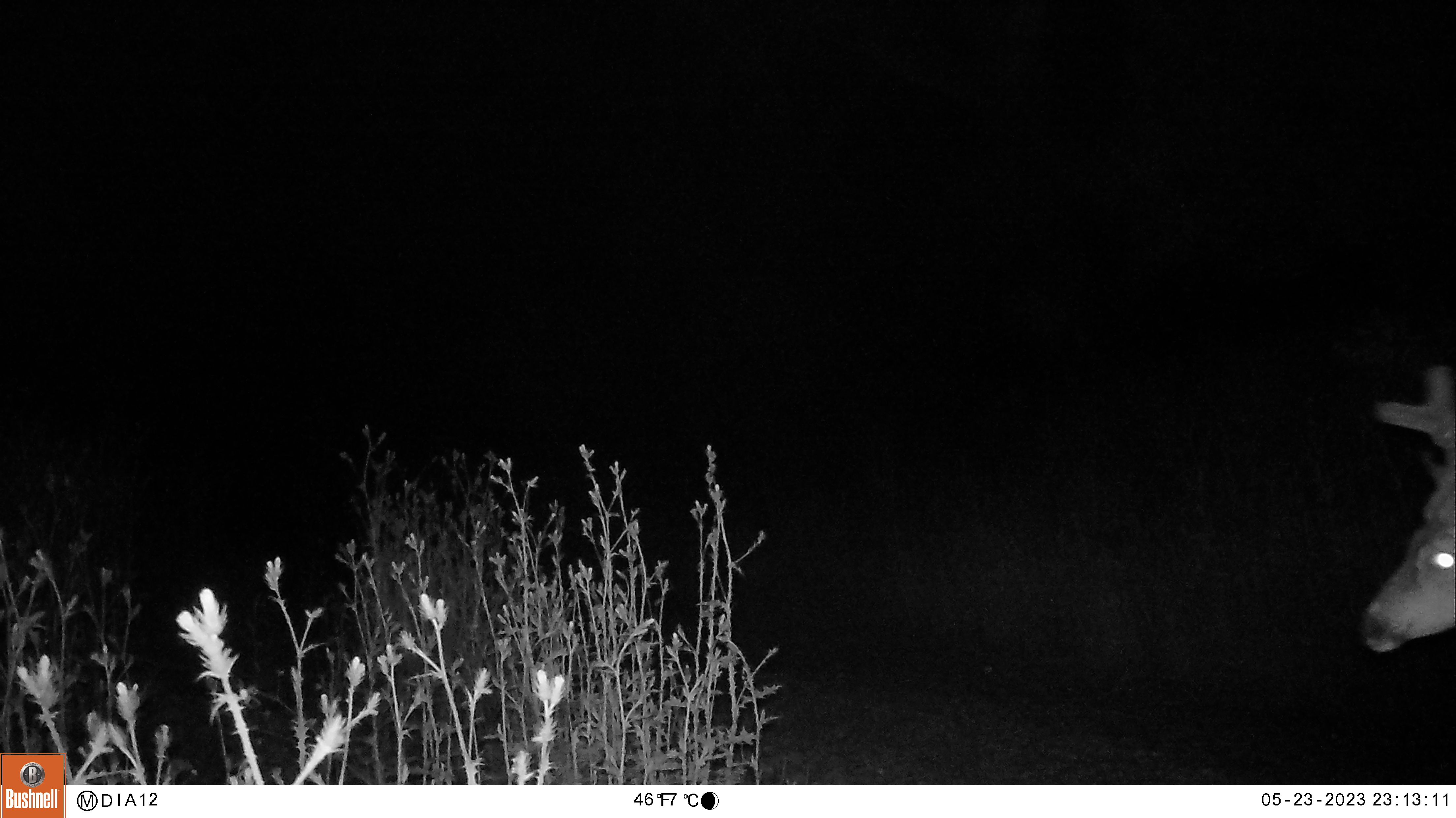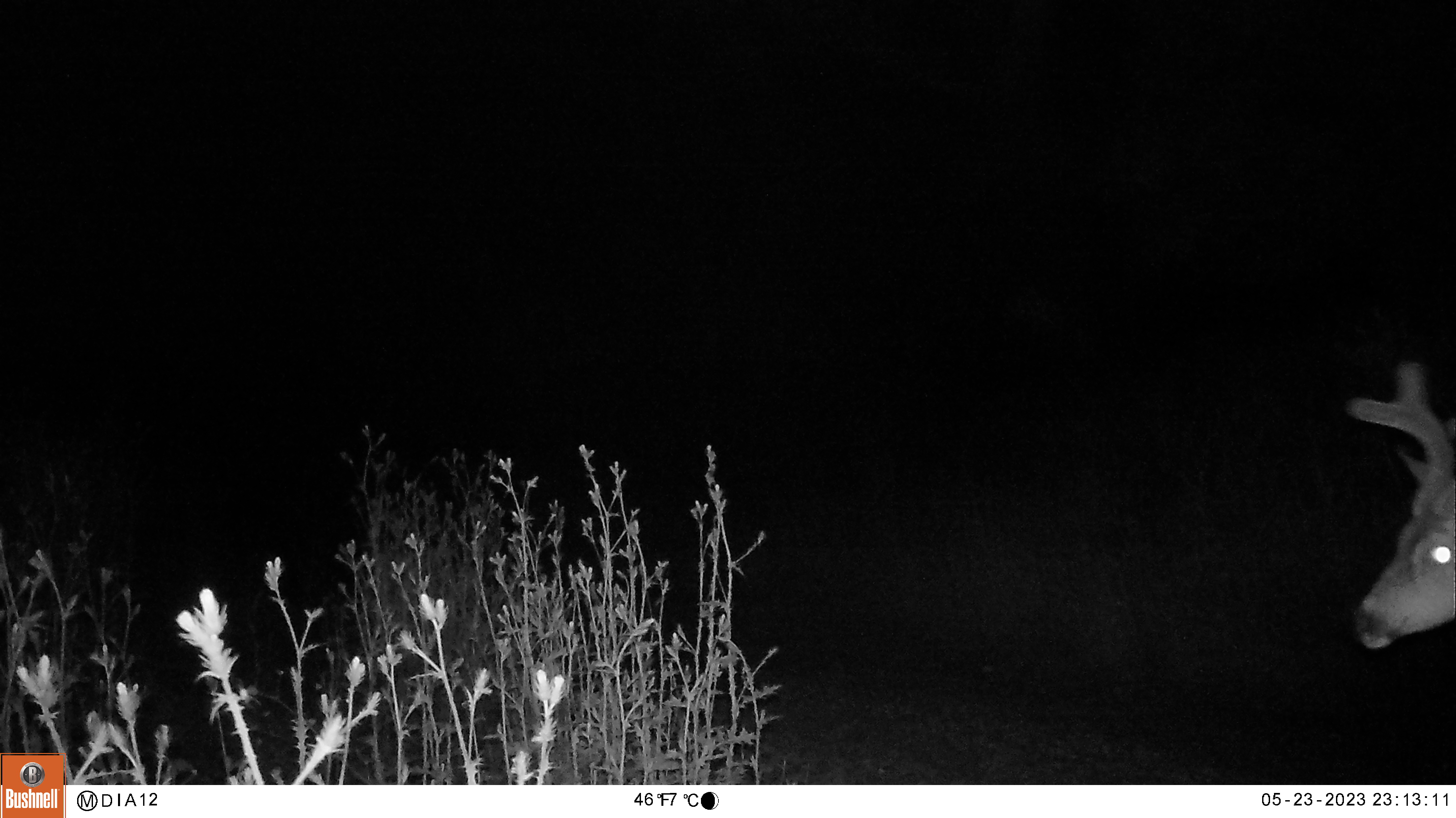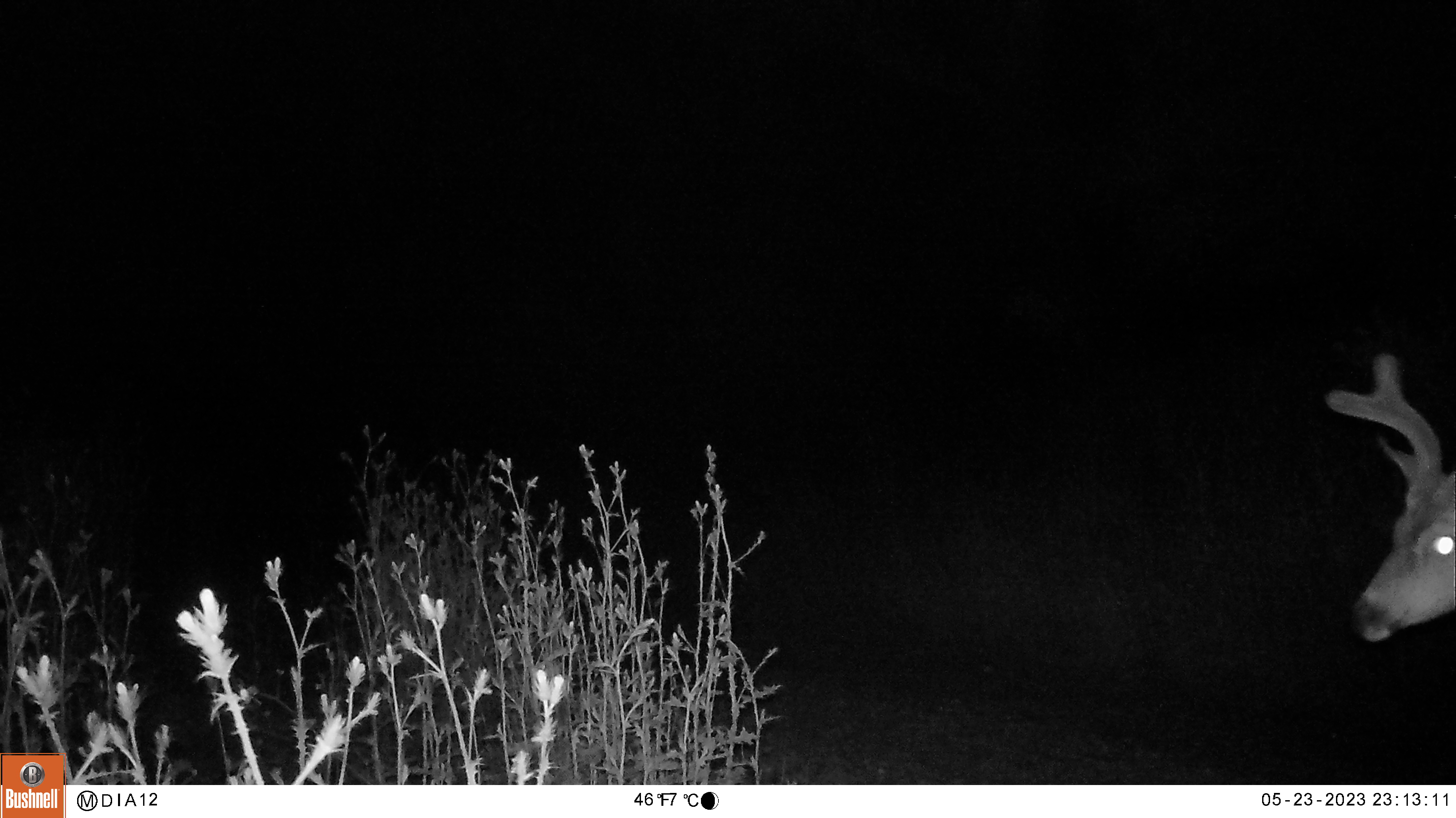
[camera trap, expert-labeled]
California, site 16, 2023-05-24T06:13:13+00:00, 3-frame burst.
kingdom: Animalia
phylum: Chordata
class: Mammalia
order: Artiodactyla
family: Cervidae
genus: Odocoileus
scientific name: Odocoileus hemionus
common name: mule deer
Mule deer (Odocoileus hemionus).